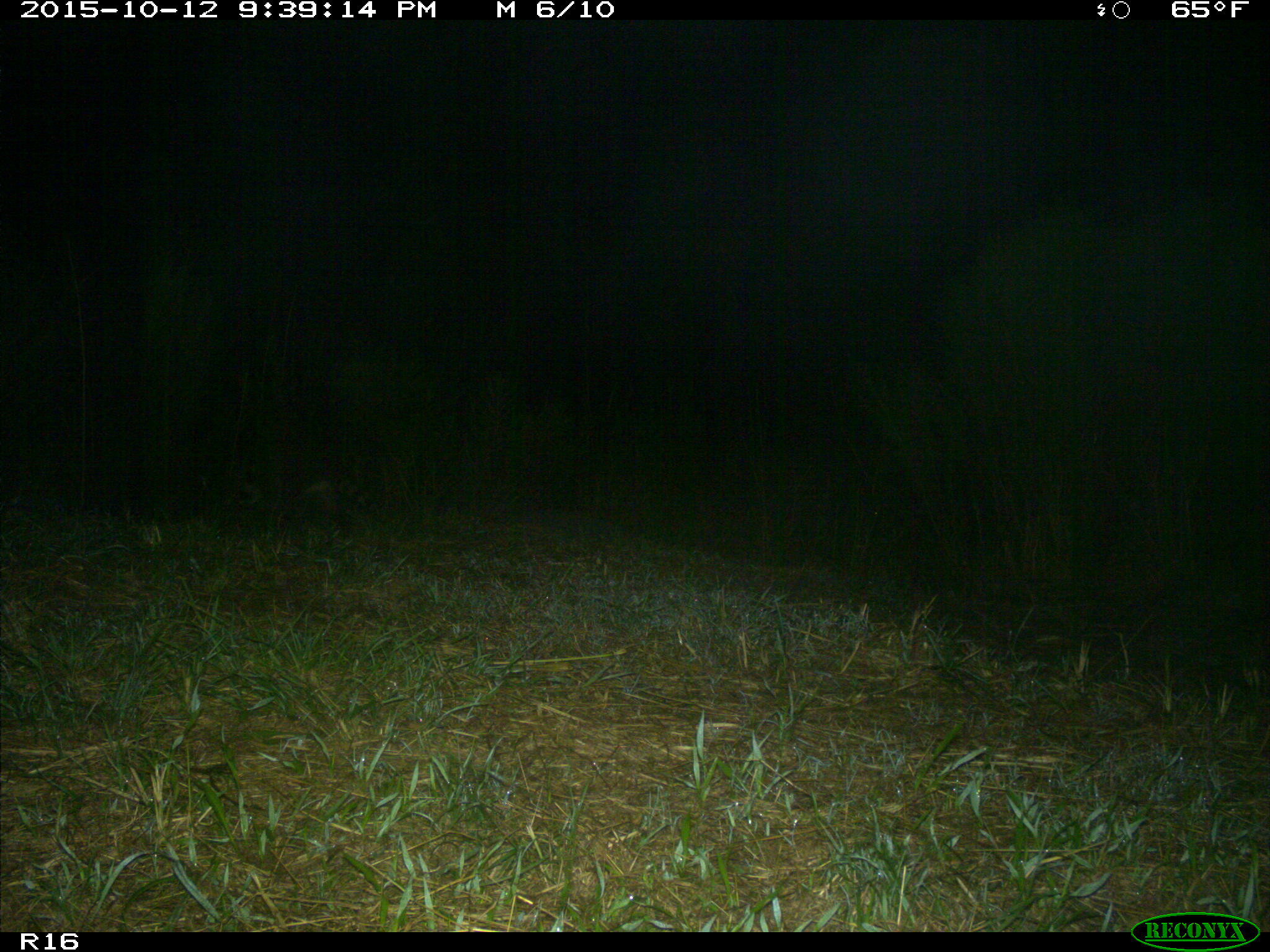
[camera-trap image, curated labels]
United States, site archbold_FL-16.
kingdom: Animalia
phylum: Chordata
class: Mammalia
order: Carnivora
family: Procyonidae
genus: Procyon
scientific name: Procyon lotor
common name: common raccoon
Procyon lotor (common raccoon).